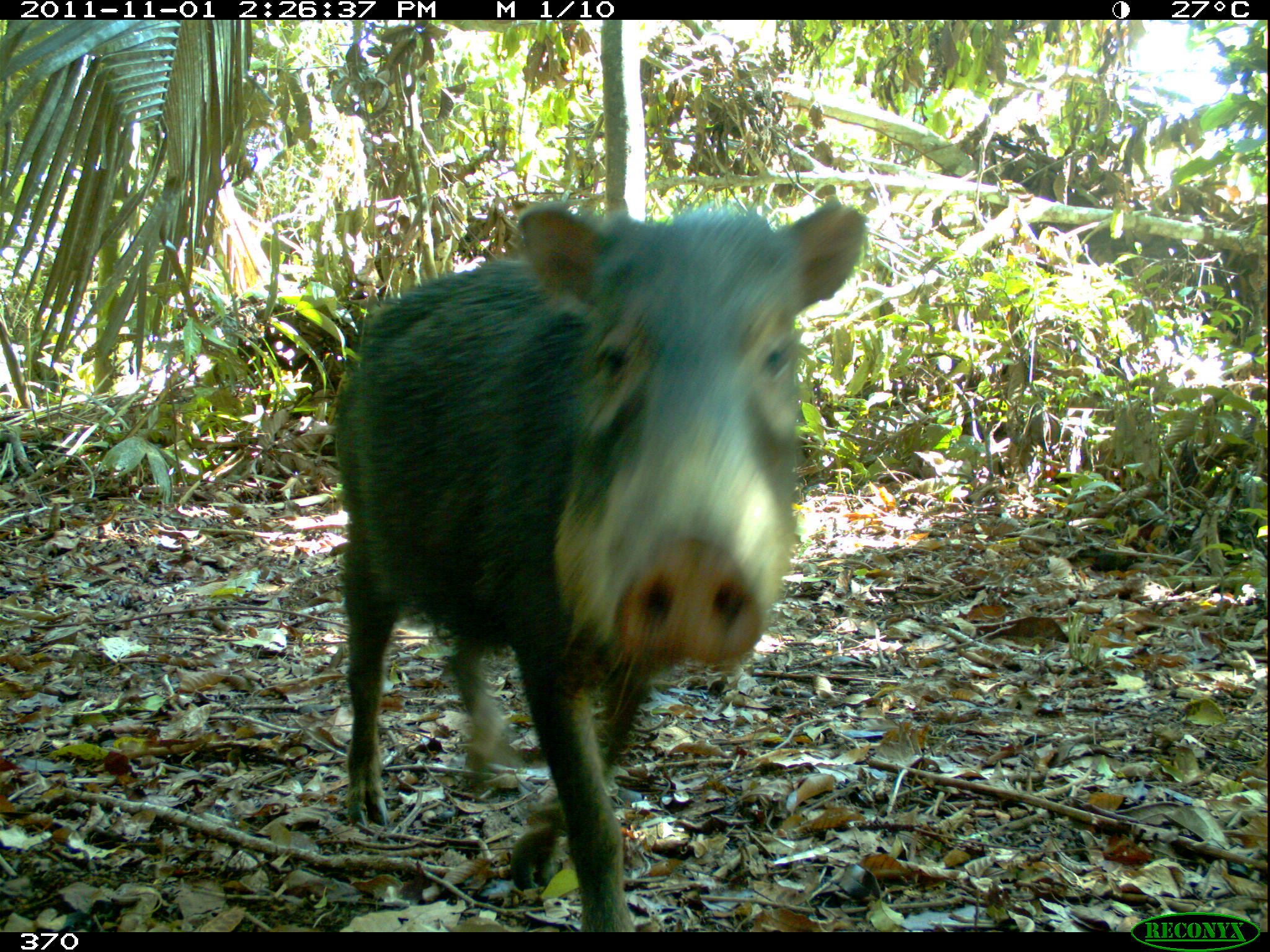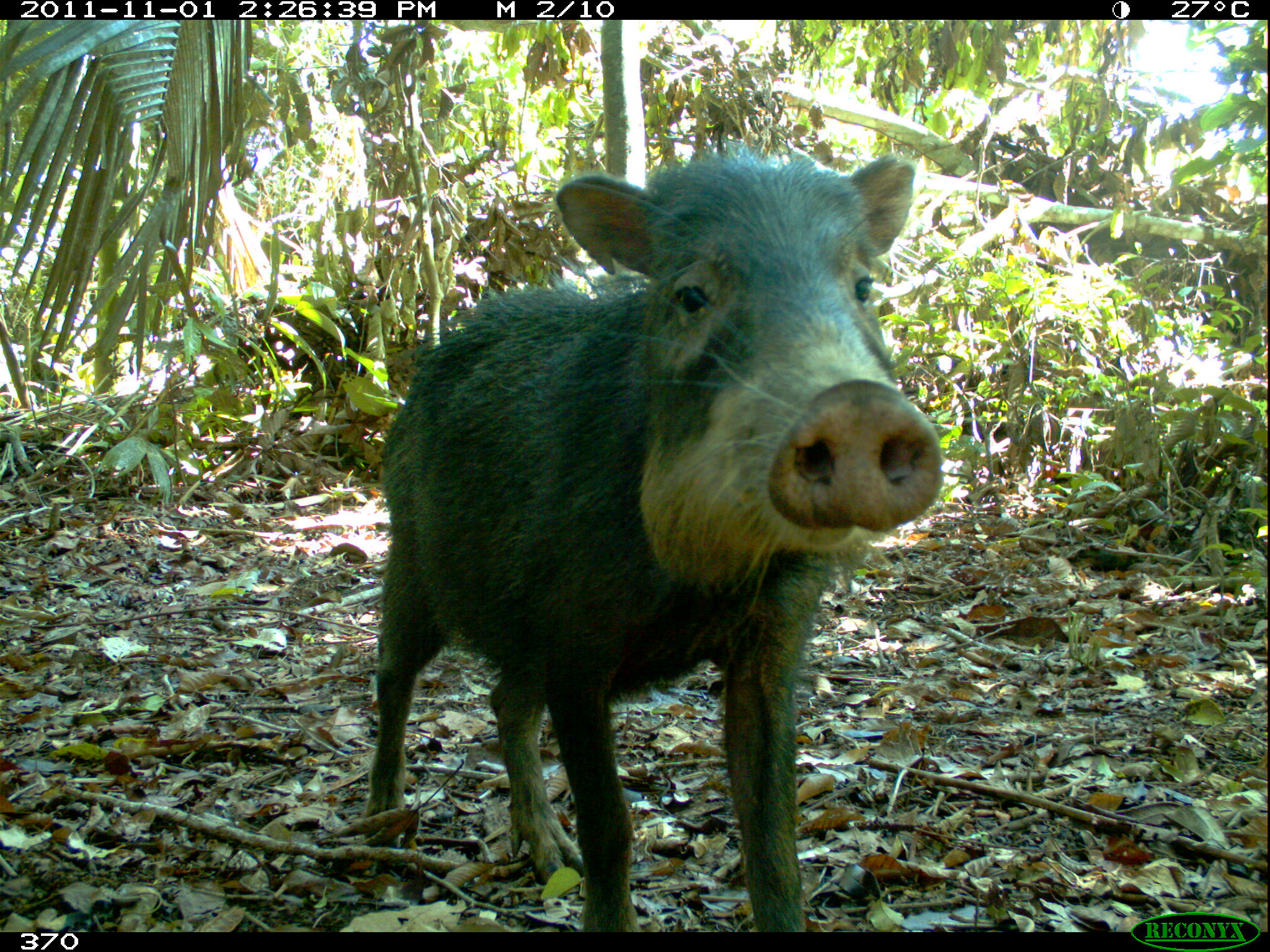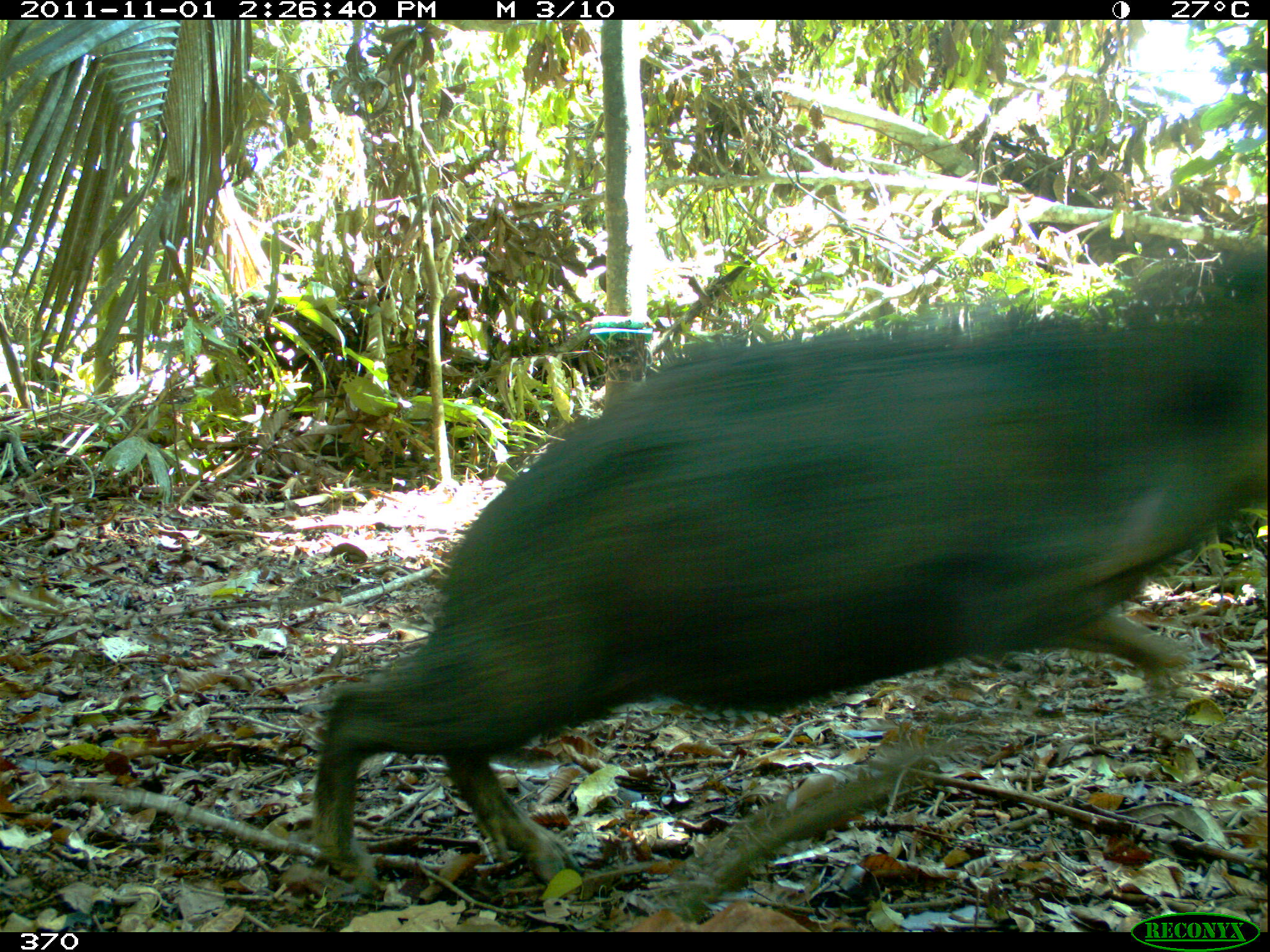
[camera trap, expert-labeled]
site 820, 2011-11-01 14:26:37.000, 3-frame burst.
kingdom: Animalia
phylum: Chordata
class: Mammalia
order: Artiodactyla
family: Tayassuidae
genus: Tayassu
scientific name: Tayassu pecari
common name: white-lipped peccary